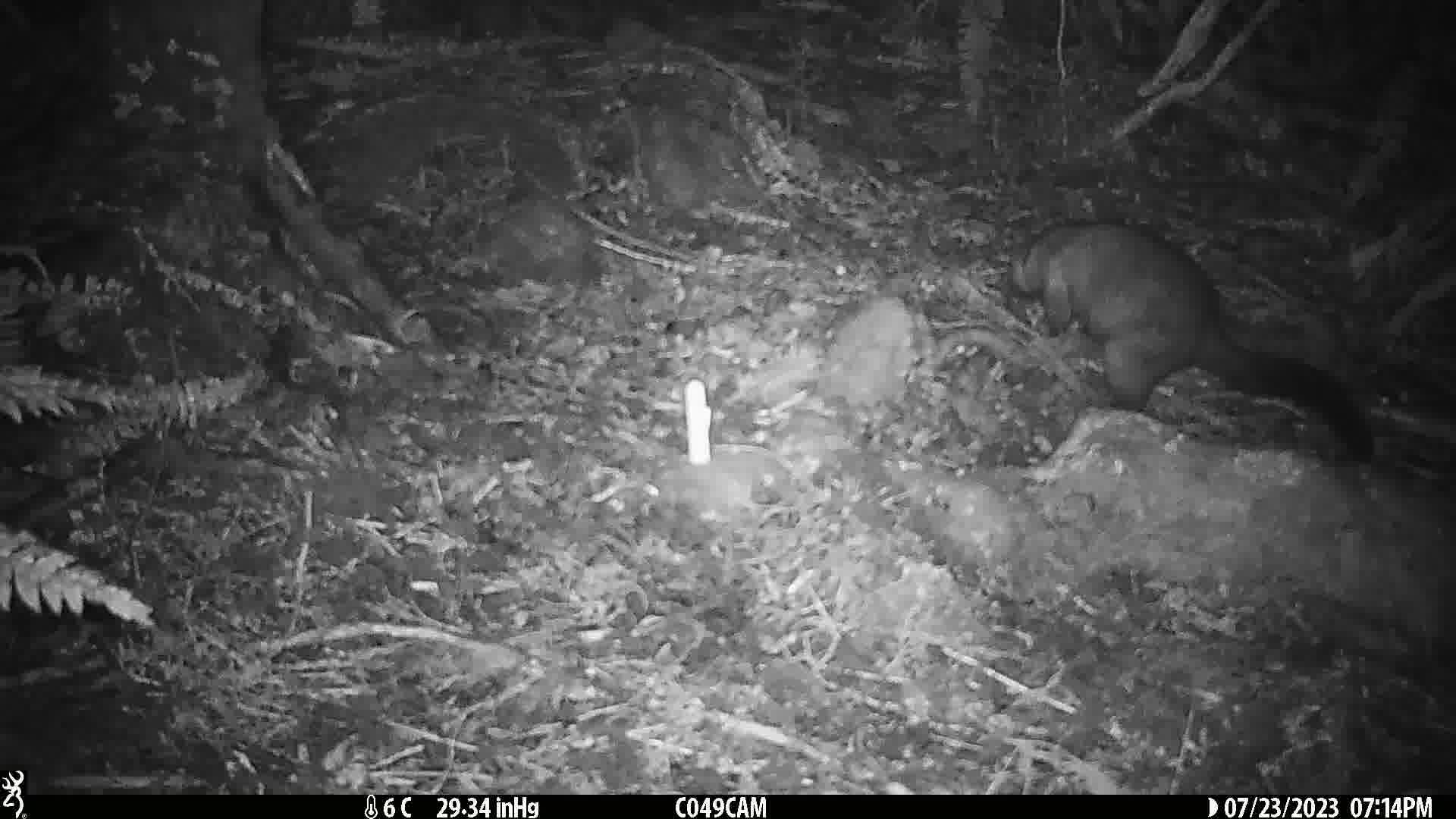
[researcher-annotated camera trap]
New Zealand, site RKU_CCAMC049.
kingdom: Animalia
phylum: Chordata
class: Mammalia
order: Diprotodontia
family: Phalangeridae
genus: Trichosurus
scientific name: Trichosurus vulpecula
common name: common brushtail possum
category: possum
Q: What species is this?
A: Possum (common brushtail possum) (Trichosurus vulpecula).